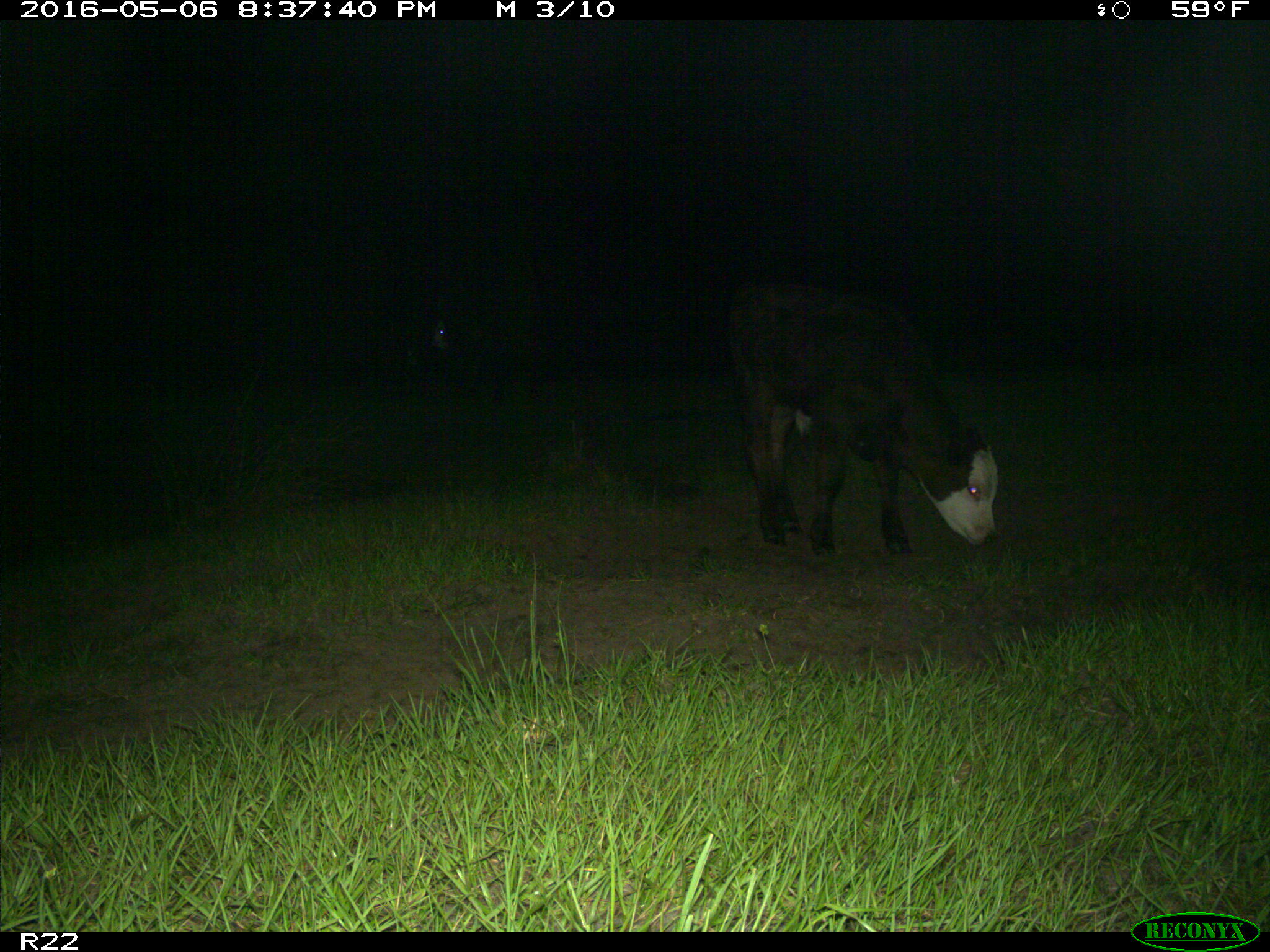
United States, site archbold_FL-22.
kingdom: Animalia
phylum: Chordata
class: Mammalia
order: Artiodactyla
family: Bovidae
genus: Bos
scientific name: Bos taurus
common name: domestic cow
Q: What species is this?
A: Bos taurus (domestic cow).